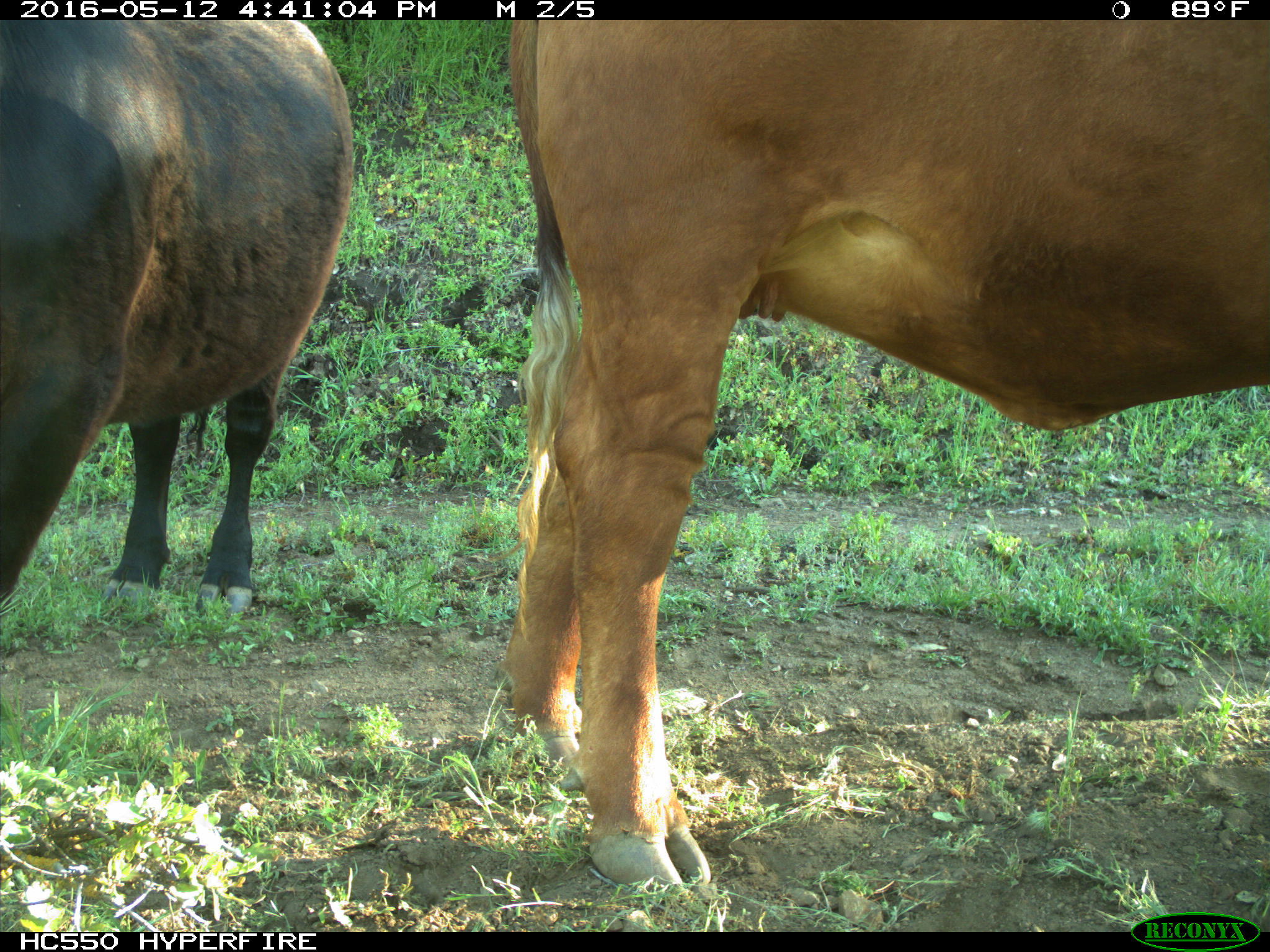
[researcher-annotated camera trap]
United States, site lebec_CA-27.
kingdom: Animalia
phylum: Chordata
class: Mammalia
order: Artiodactyla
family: Bovidae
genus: Bos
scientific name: Bos taurus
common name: domestic cow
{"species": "Bos taurus (domestic cow)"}